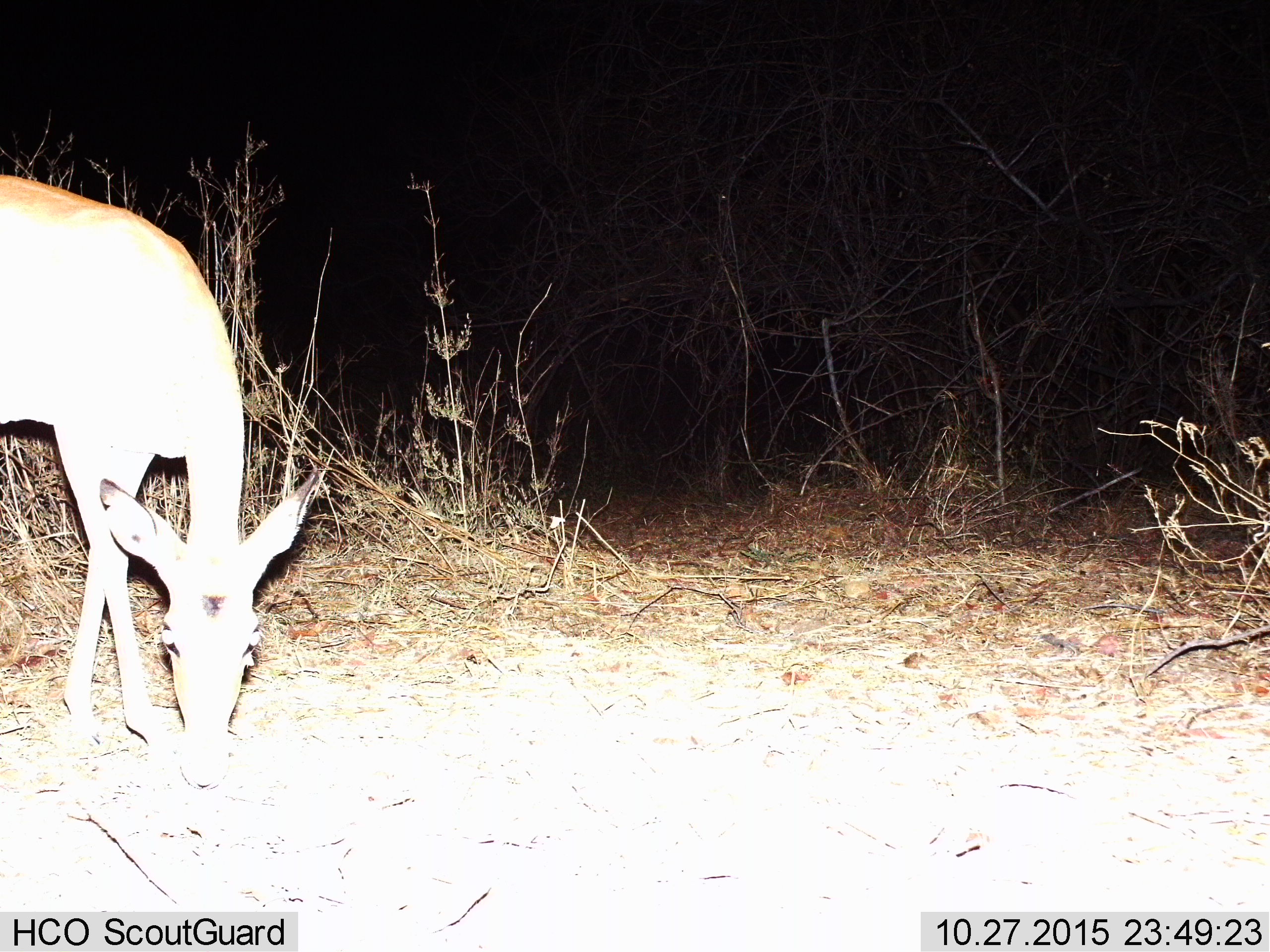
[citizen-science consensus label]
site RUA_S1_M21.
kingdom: Animalia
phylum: Chordata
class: Mammalia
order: Artiodactyla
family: Bovidae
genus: Aepyceros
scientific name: Aepyceros melampus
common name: impala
Impala (Aepyceros melampus), count 1. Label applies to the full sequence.